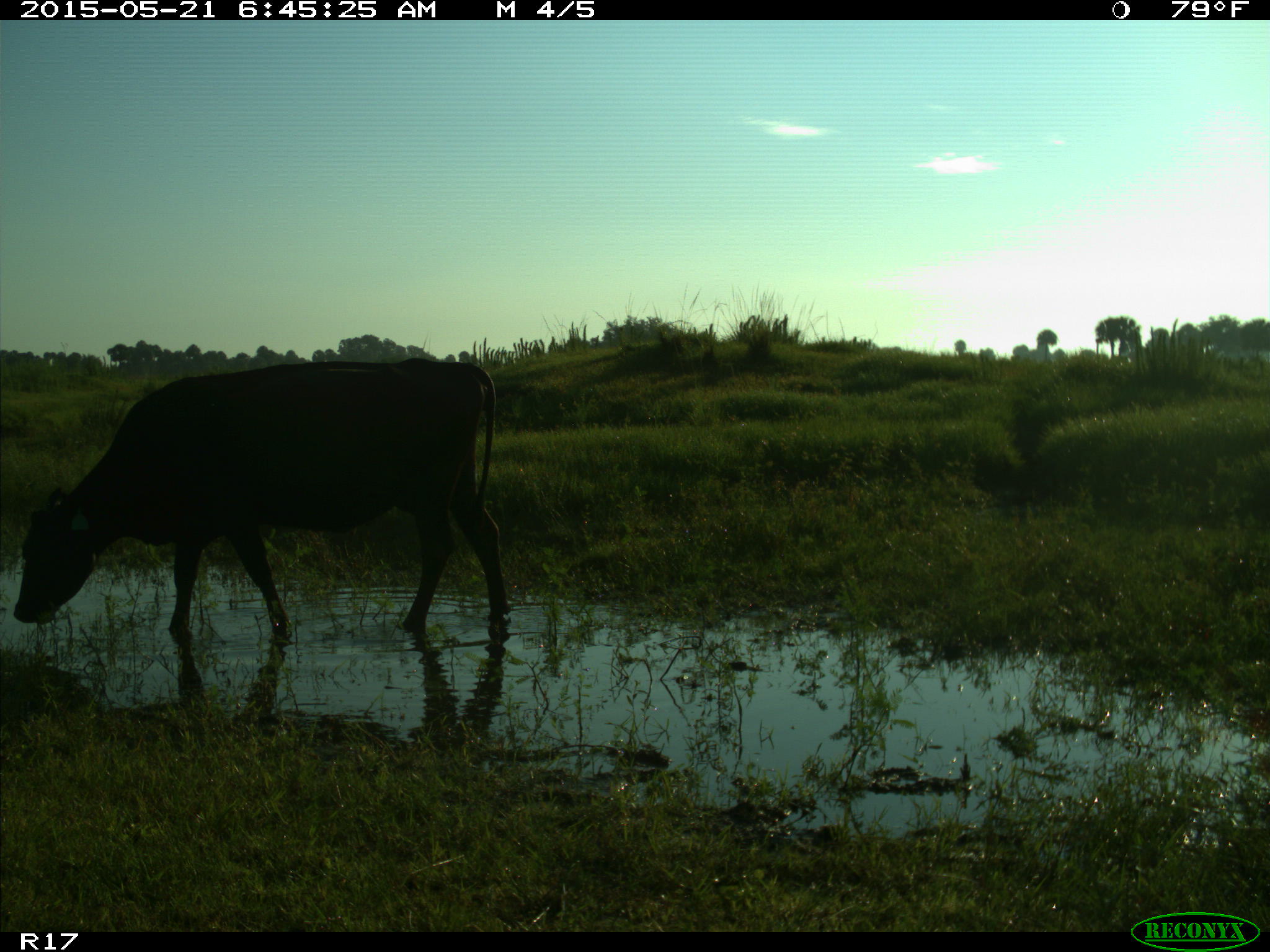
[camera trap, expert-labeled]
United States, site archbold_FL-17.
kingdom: Animalia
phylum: Chordata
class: Mammalia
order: Artiodactyla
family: Bovidae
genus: Bos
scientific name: Bos taurus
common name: domestic cow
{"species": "Bos taurus (domestic cow)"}